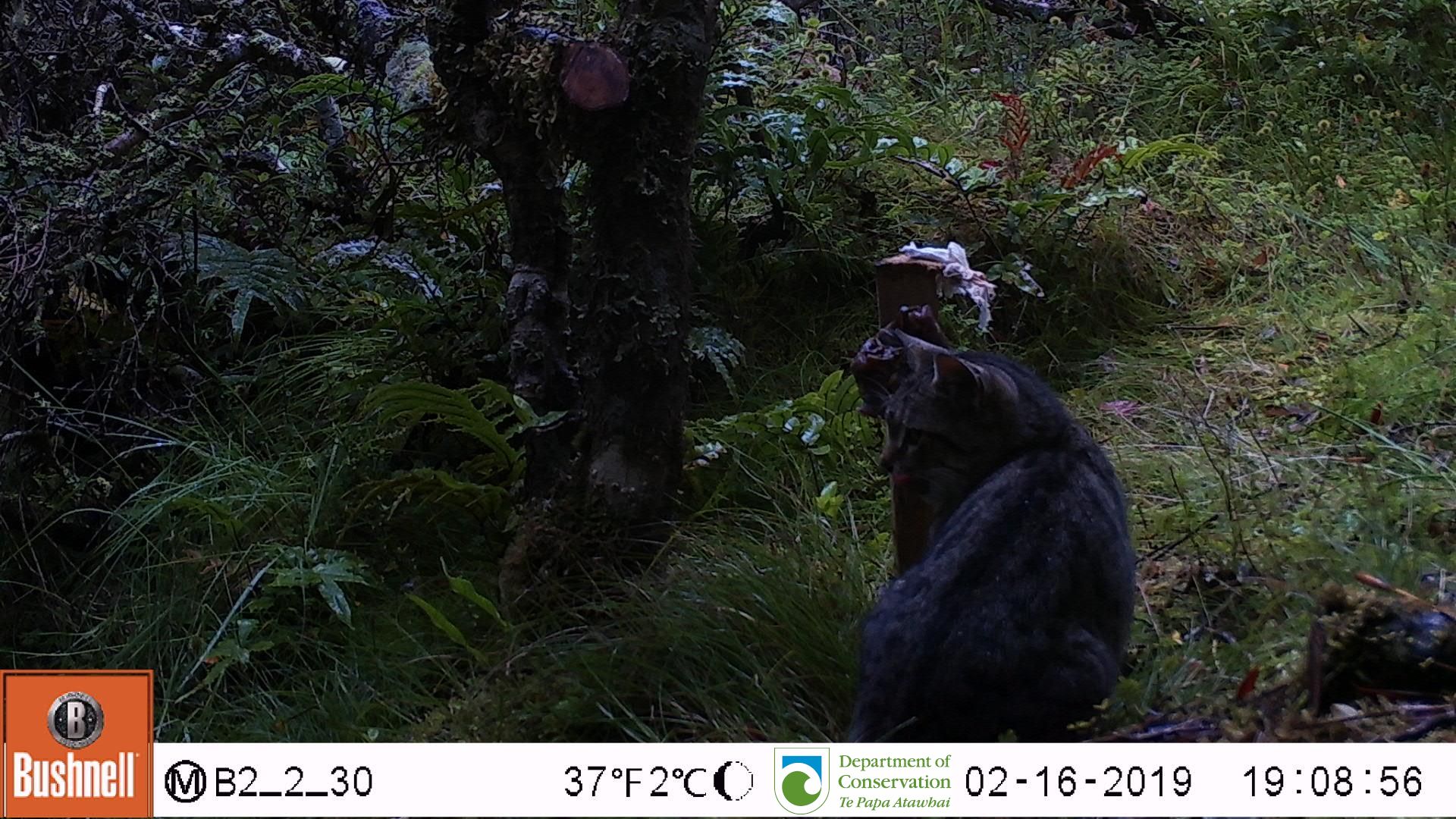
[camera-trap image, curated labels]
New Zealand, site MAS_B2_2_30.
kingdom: Animalia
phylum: Chordata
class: Mammalia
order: Carnivora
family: Felidae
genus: Felis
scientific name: Felis catus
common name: domestic cat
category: cat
Cat (domestic cat) (Felis catus).